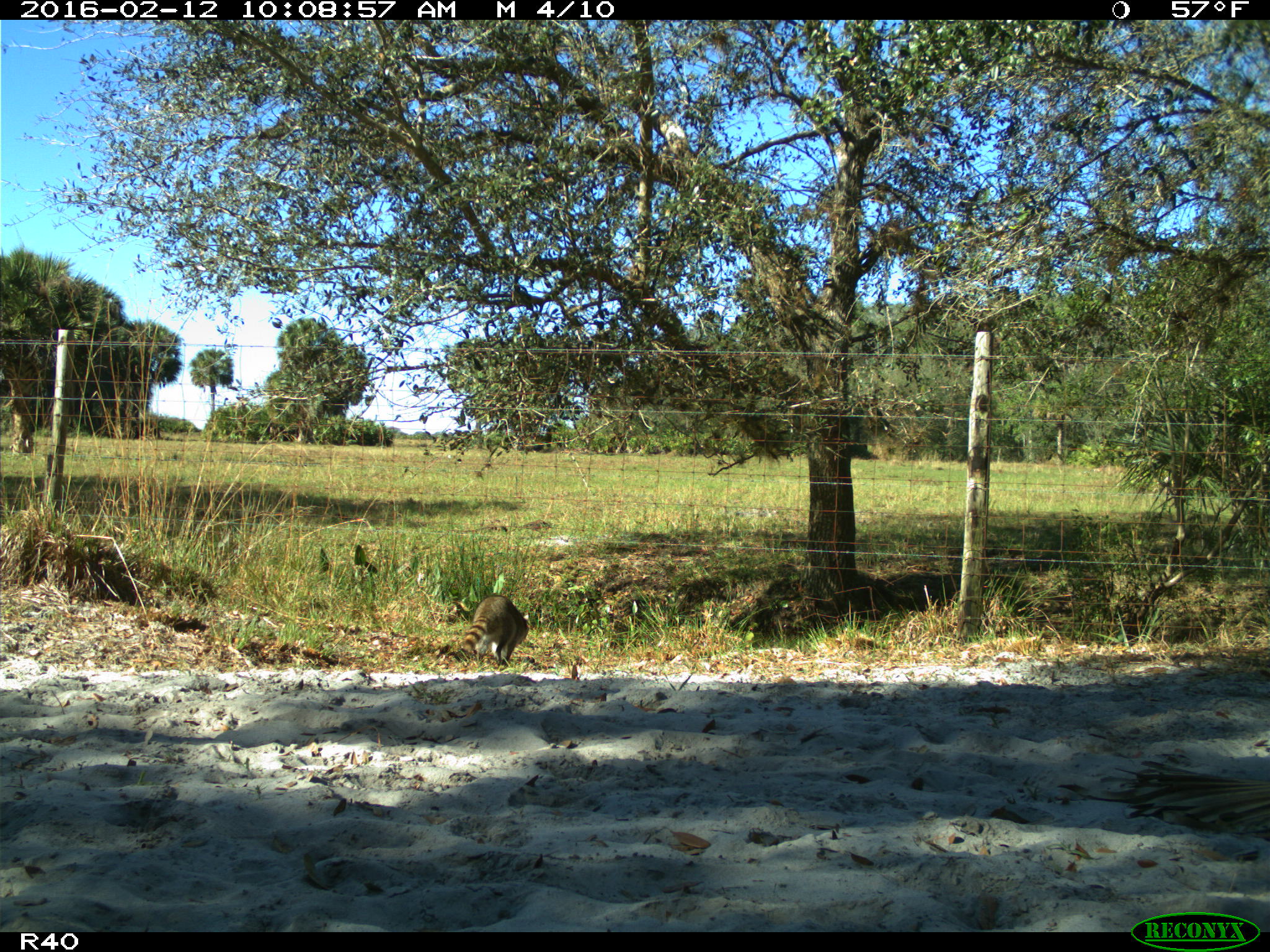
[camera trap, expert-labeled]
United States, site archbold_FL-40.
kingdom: Animalia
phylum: Chordata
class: Mammalia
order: Carnivora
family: Procyonidae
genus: Procyon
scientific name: Procyon lotor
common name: common raccoon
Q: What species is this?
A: Procyon lotor (common raccoon).